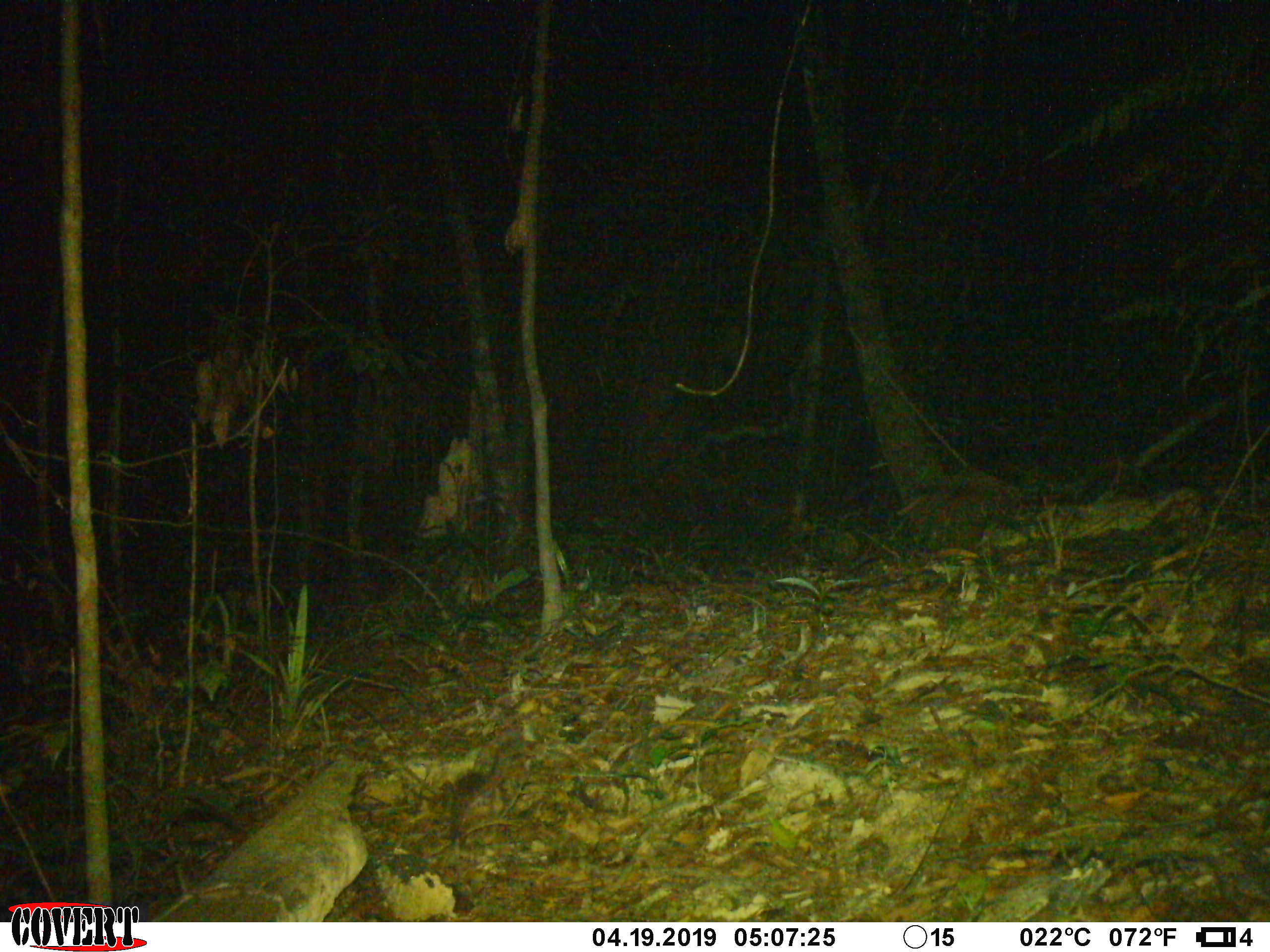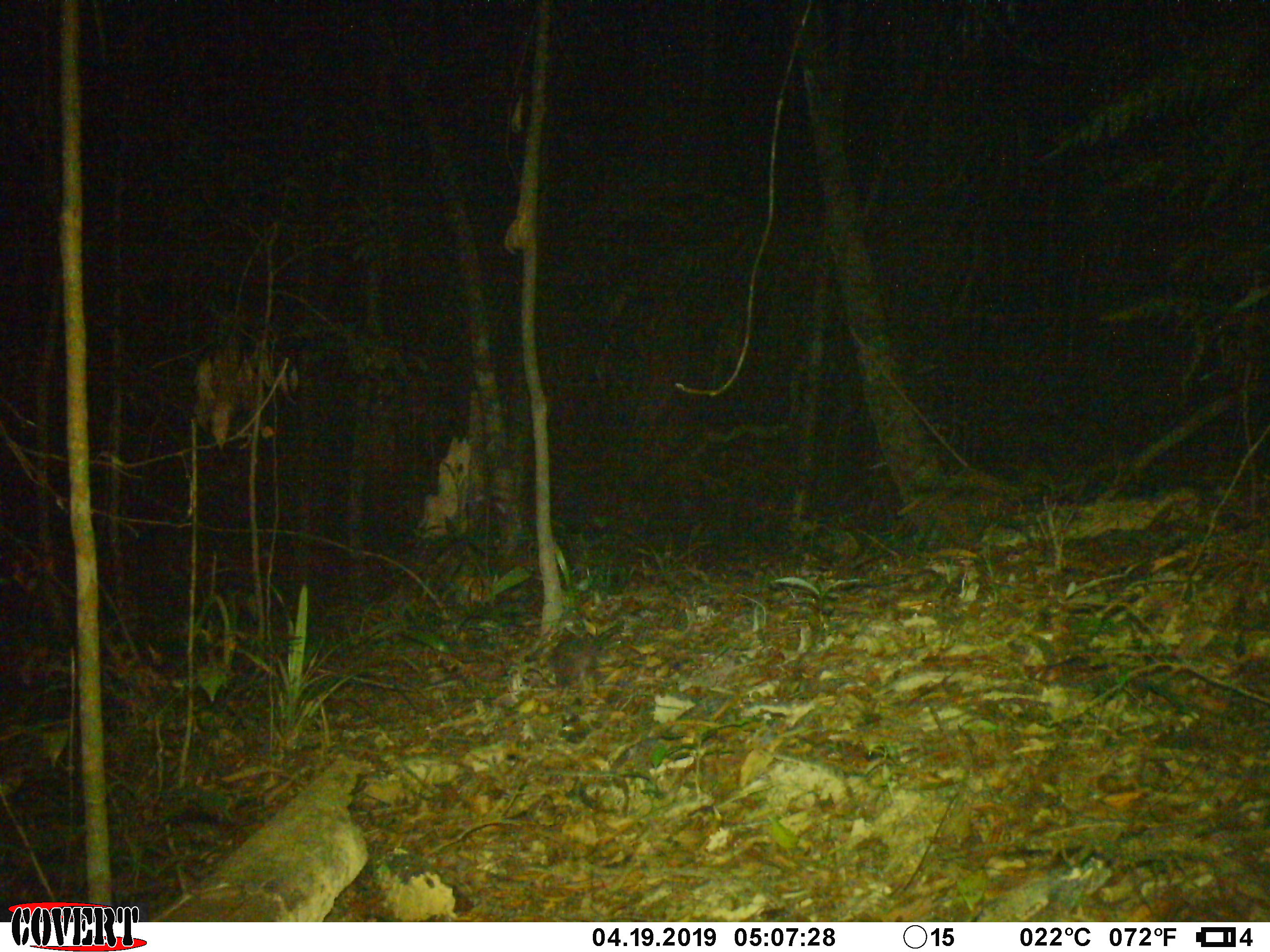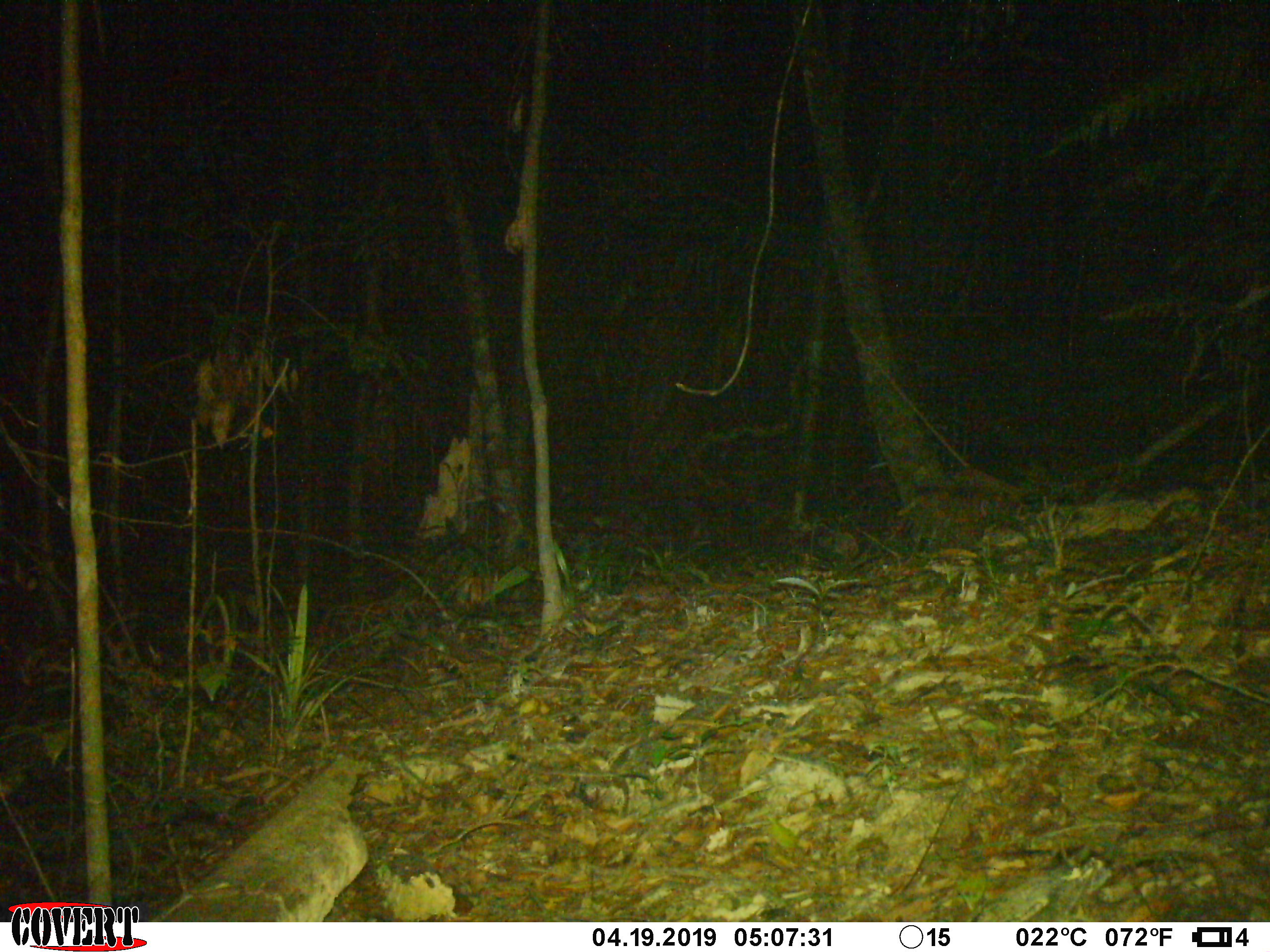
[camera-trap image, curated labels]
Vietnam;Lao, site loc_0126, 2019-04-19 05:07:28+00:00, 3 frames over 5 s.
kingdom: Animalia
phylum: Chordata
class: Mammalia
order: Rodentia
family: Muridae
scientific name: Muridae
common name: old-world mice and rats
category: unidentified murid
Unidentified murid (old-world mice and rats) (Muridae). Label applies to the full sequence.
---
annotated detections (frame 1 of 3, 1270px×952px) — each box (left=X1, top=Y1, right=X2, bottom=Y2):
unidentified murid: (left=439, top=729, right=526, bottom=857)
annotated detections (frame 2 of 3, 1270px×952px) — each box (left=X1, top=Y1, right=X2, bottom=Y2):
unidentified murid: (left=553, top=620, right=625, bottom=701)